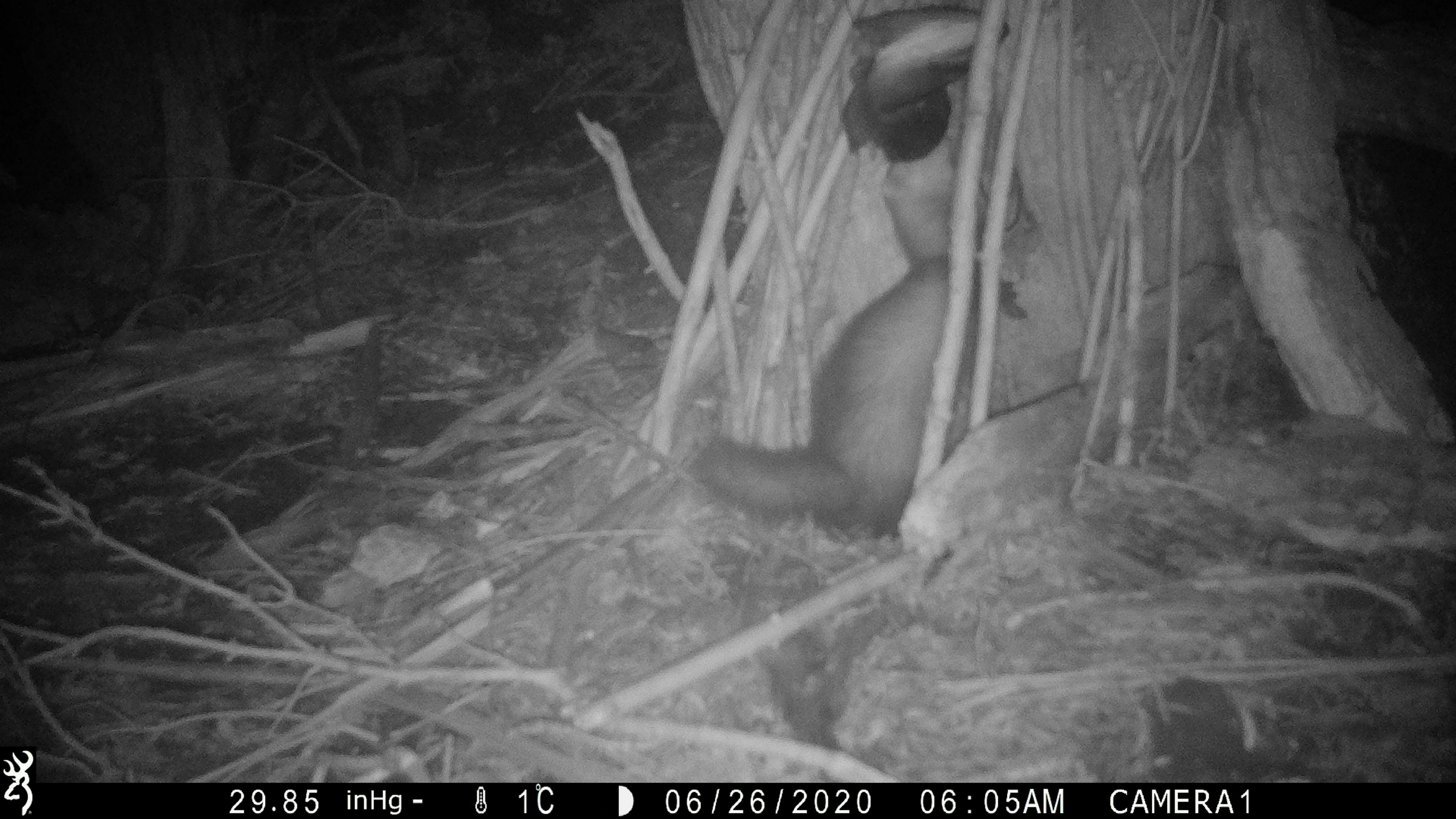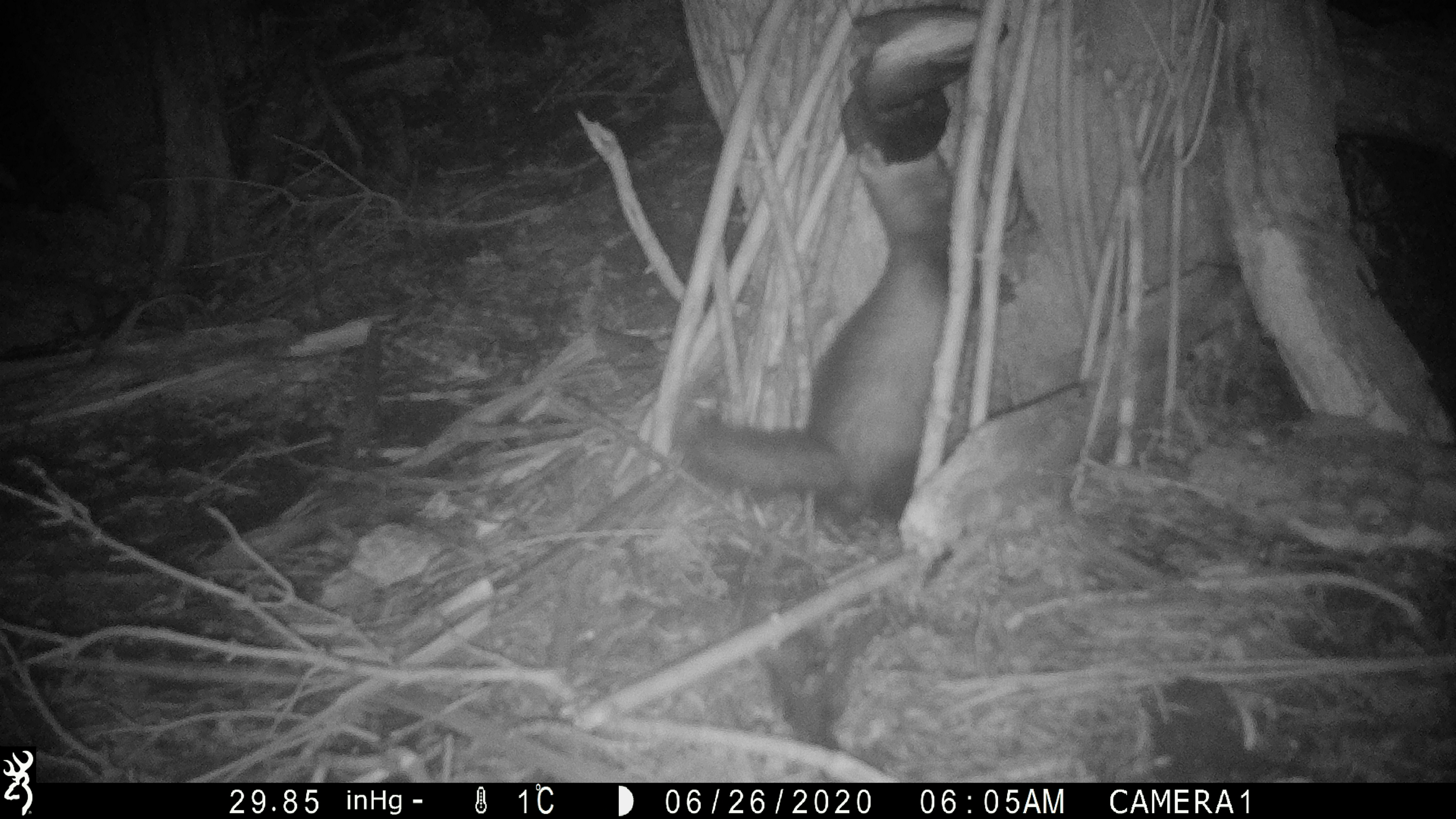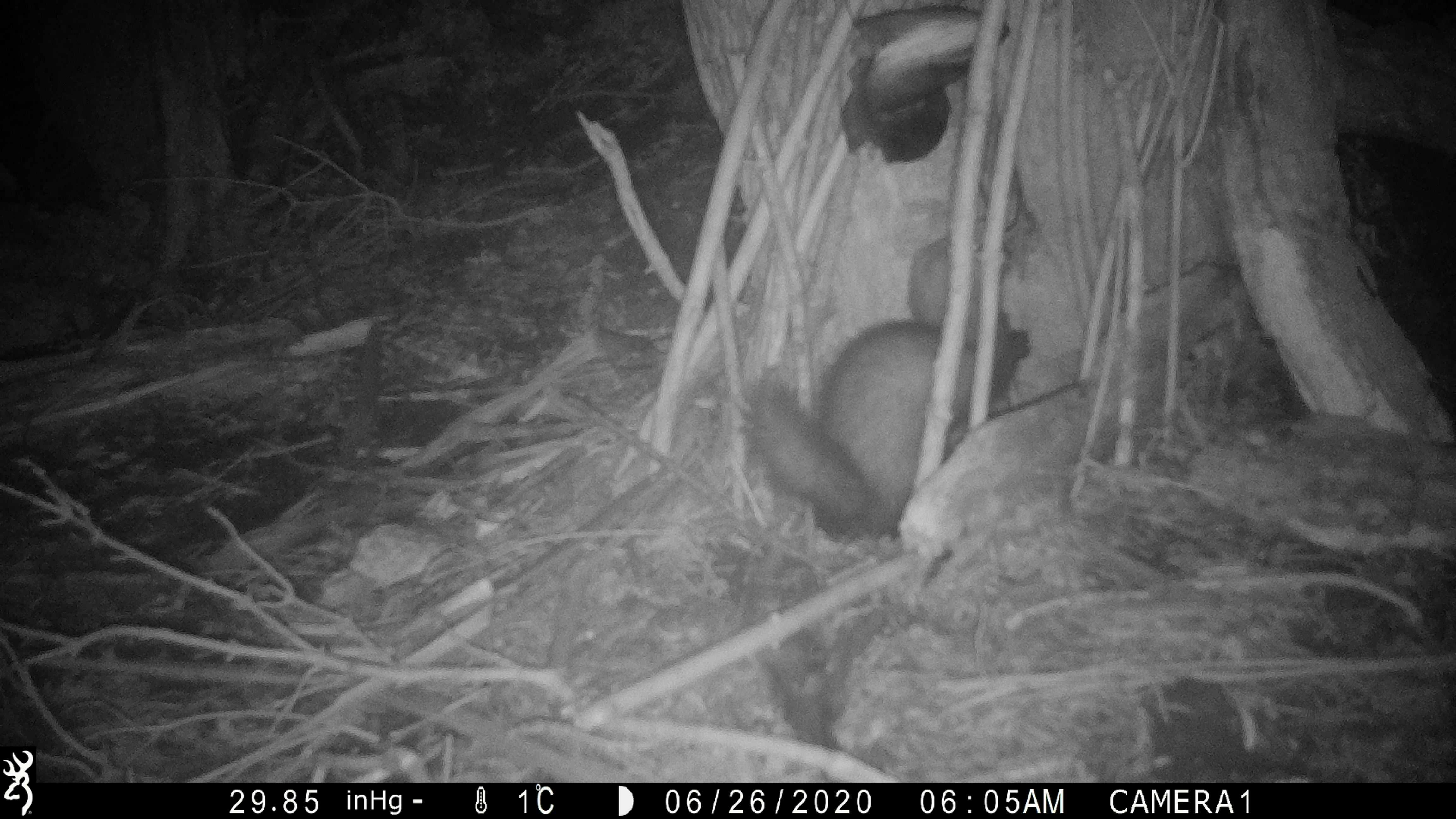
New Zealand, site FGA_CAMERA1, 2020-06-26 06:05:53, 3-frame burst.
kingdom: Animalia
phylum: Chordata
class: Mammalia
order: Carnivora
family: Mustelidae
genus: Mustela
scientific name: Mustela furo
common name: ferret